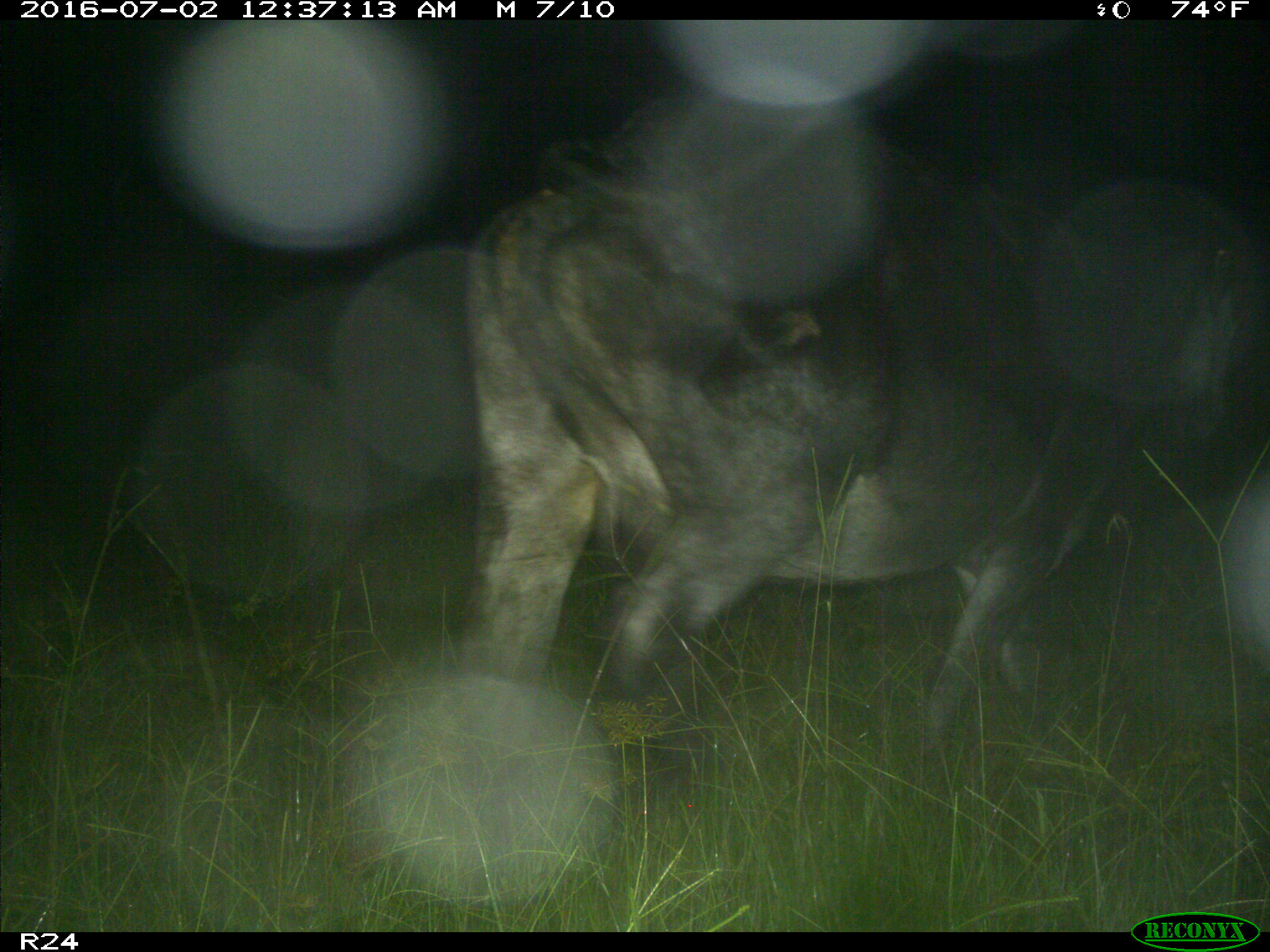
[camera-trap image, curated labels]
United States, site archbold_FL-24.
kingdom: Animalia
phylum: Chordata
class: Mammalia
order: Artiodactyla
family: Bovidae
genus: Bos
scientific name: Bos taurus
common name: domestic cow